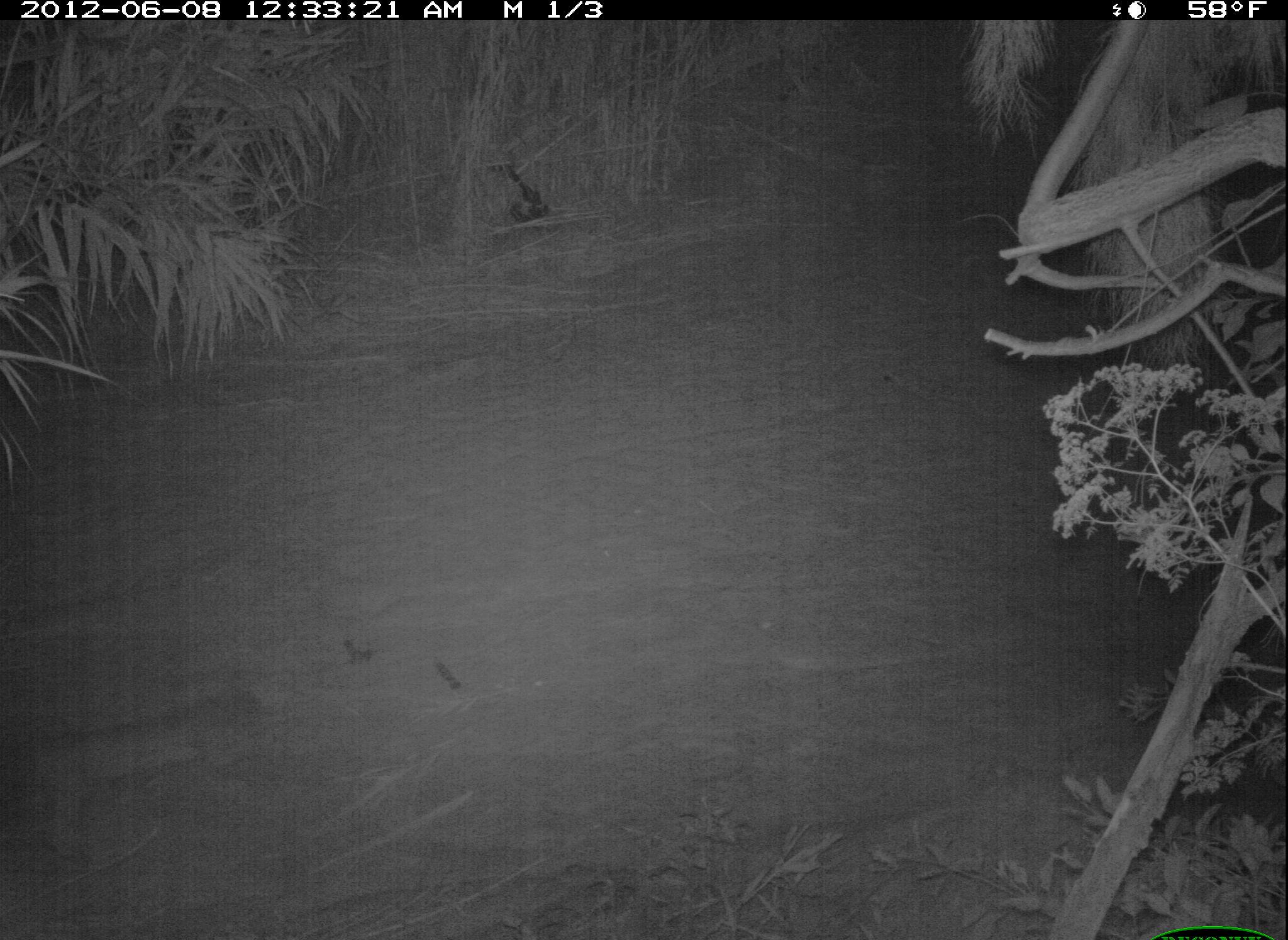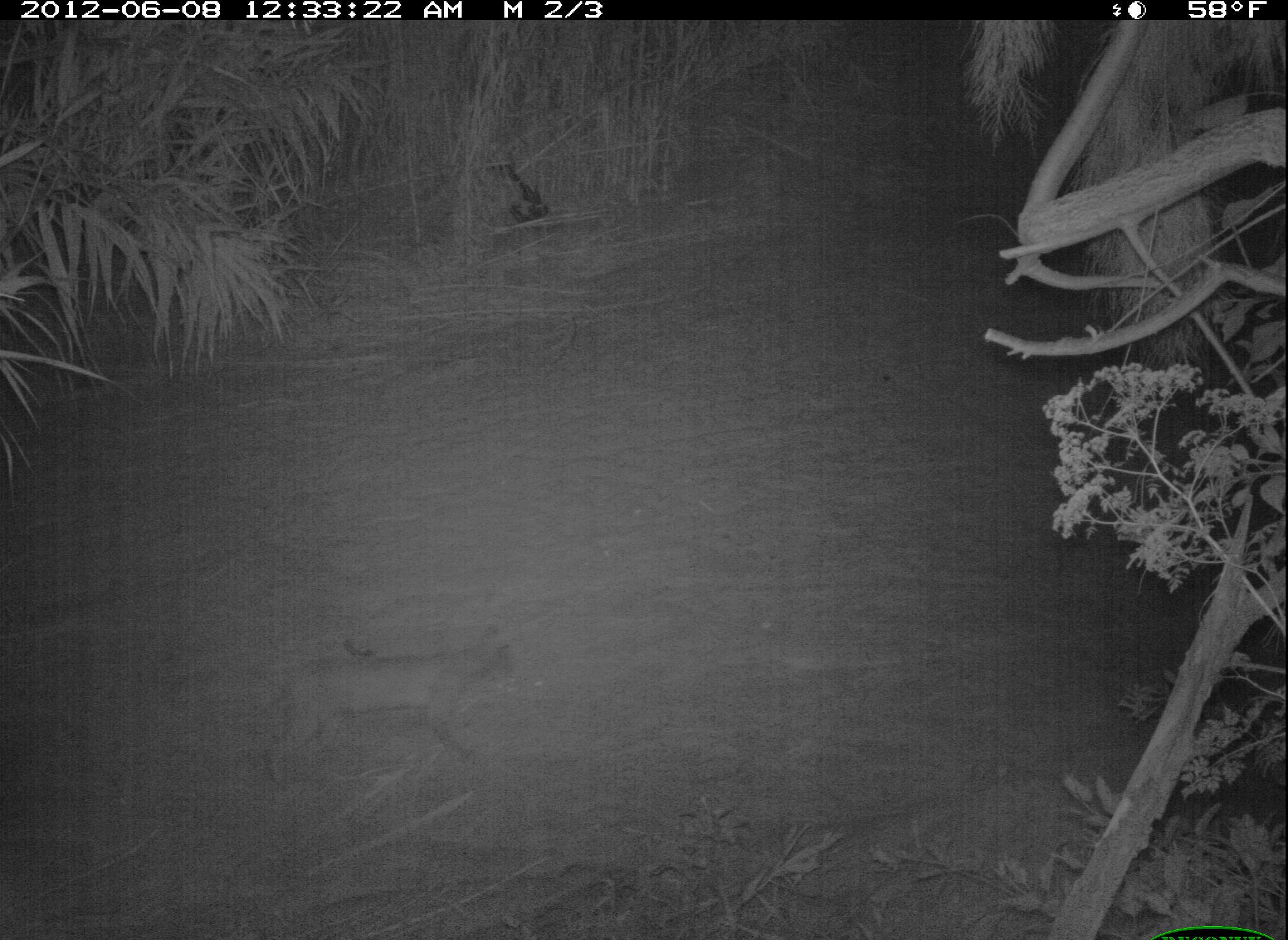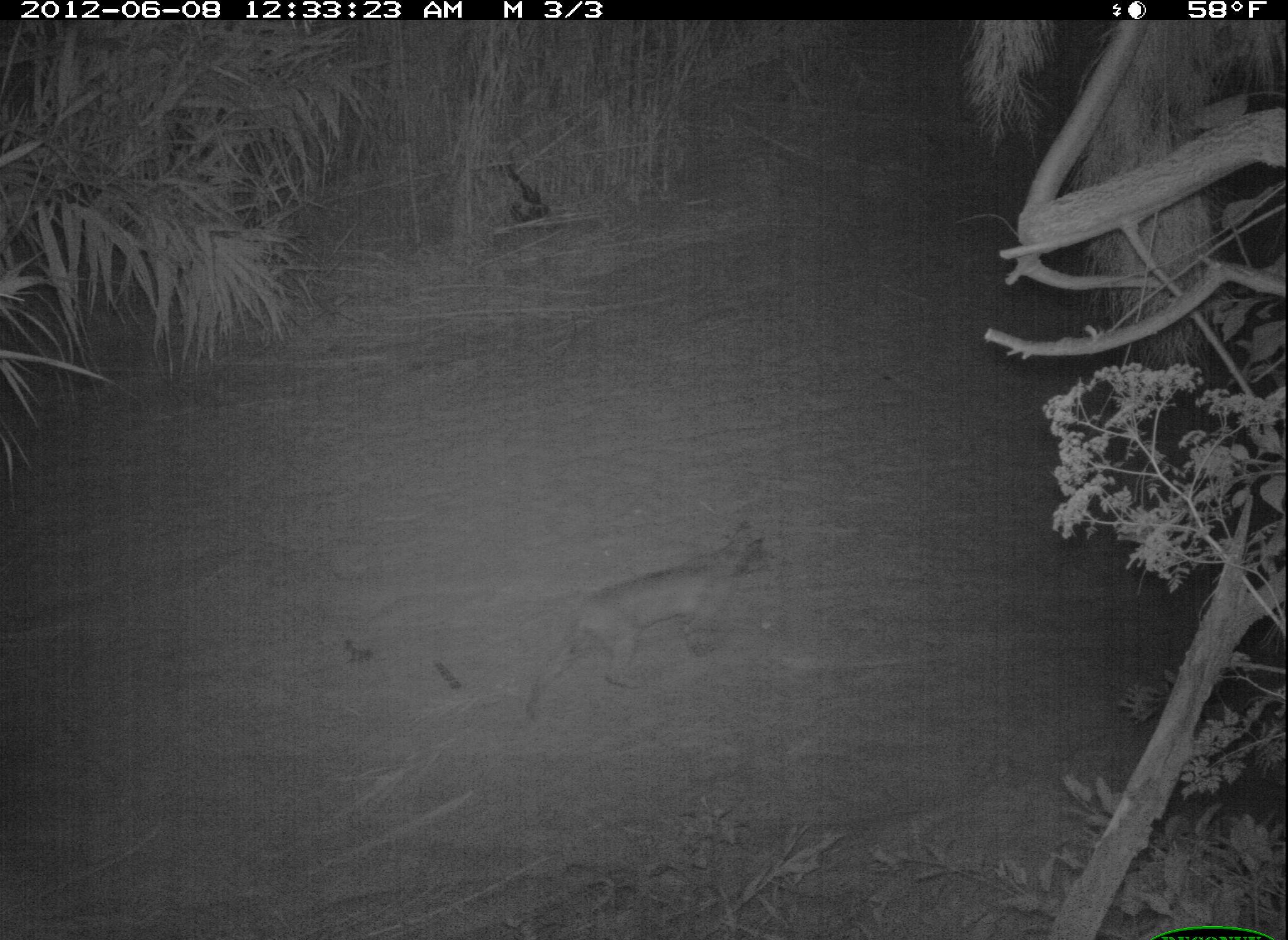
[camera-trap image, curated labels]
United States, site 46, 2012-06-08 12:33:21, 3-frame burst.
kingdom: Animalia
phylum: Chordata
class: Mammalia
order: Carnivora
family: Felidae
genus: Lynx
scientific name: Lynx rufus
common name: bobcat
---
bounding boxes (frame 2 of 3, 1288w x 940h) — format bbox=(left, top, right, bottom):
bobcat: bbox=(238, 620, 535, 802)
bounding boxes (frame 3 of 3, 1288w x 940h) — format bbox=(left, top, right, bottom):
bobcat: bbox=(518, 533, 782, 712)